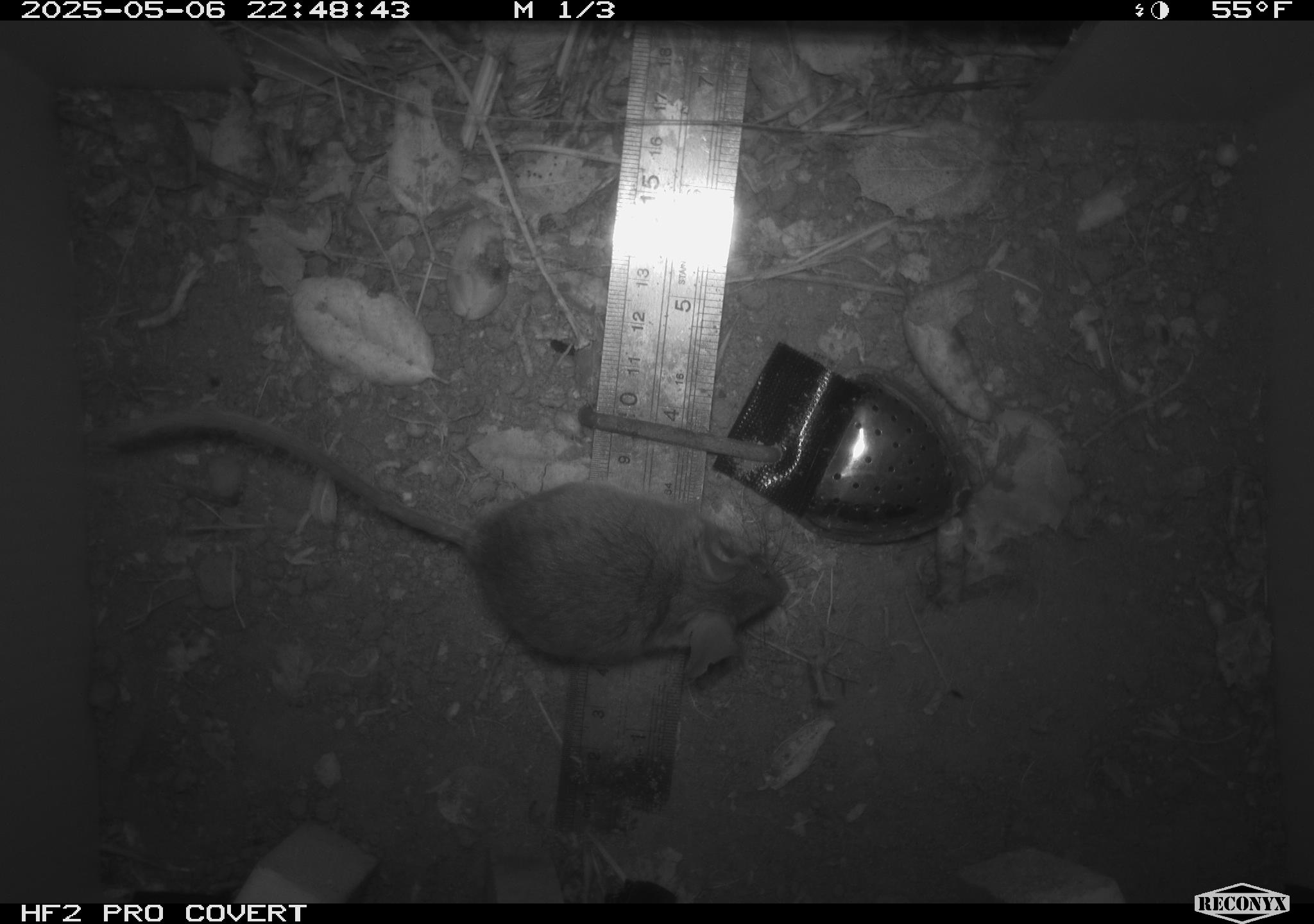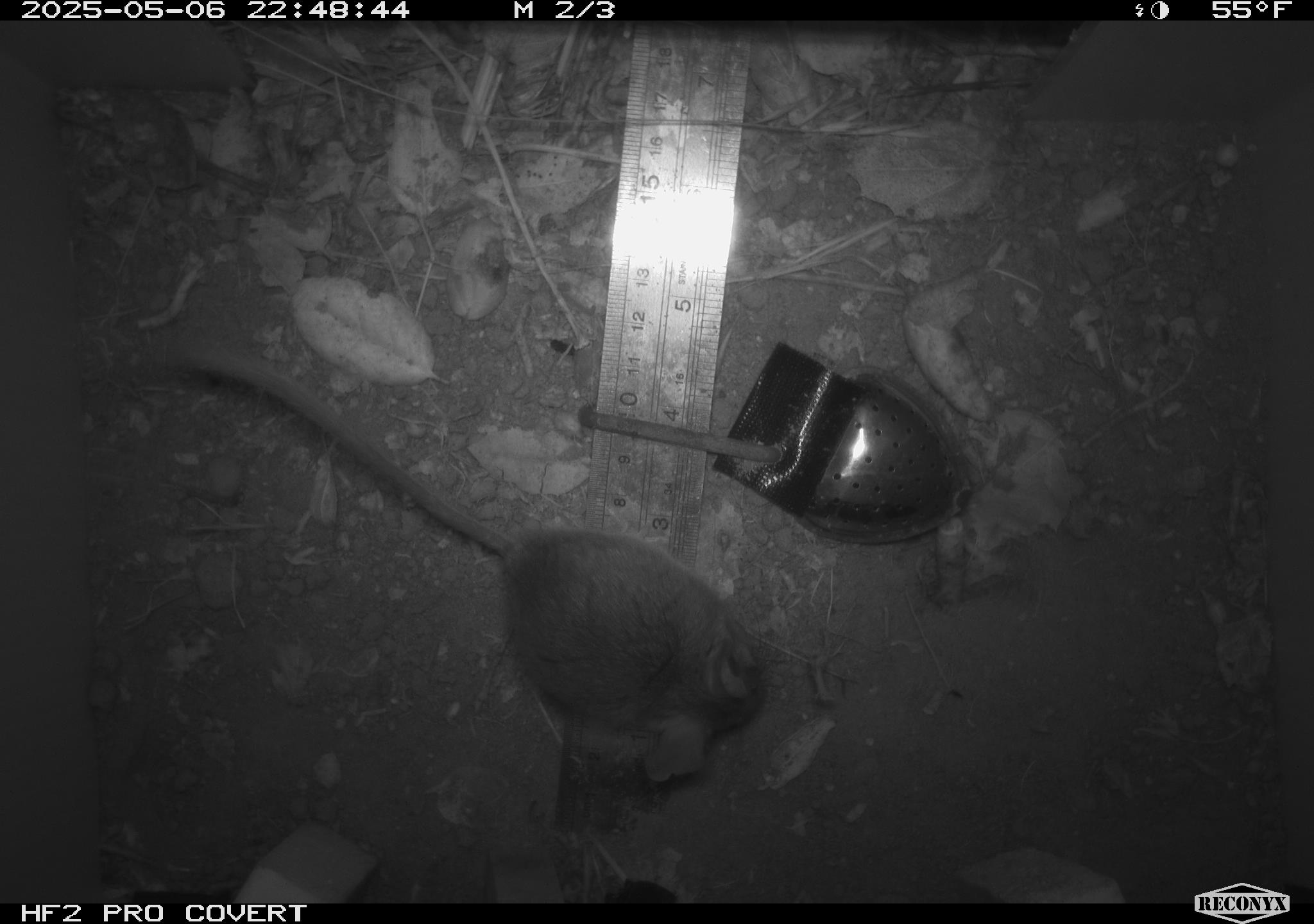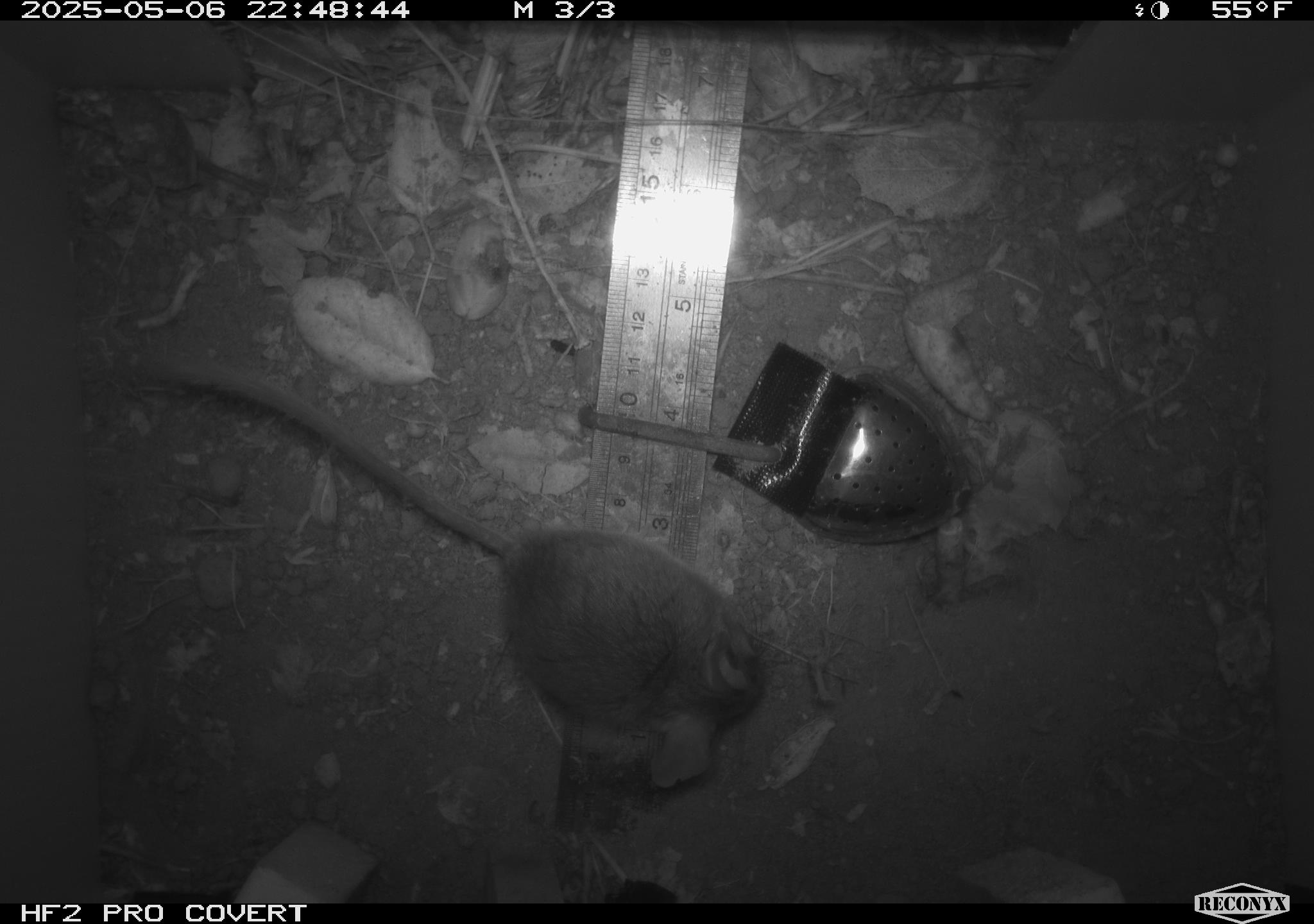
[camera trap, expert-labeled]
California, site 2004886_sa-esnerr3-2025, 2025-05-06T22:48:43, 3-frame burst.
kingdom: Animalia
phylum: Chordata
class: Mammalia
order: Rodentia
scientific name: Rodentia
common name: rodent